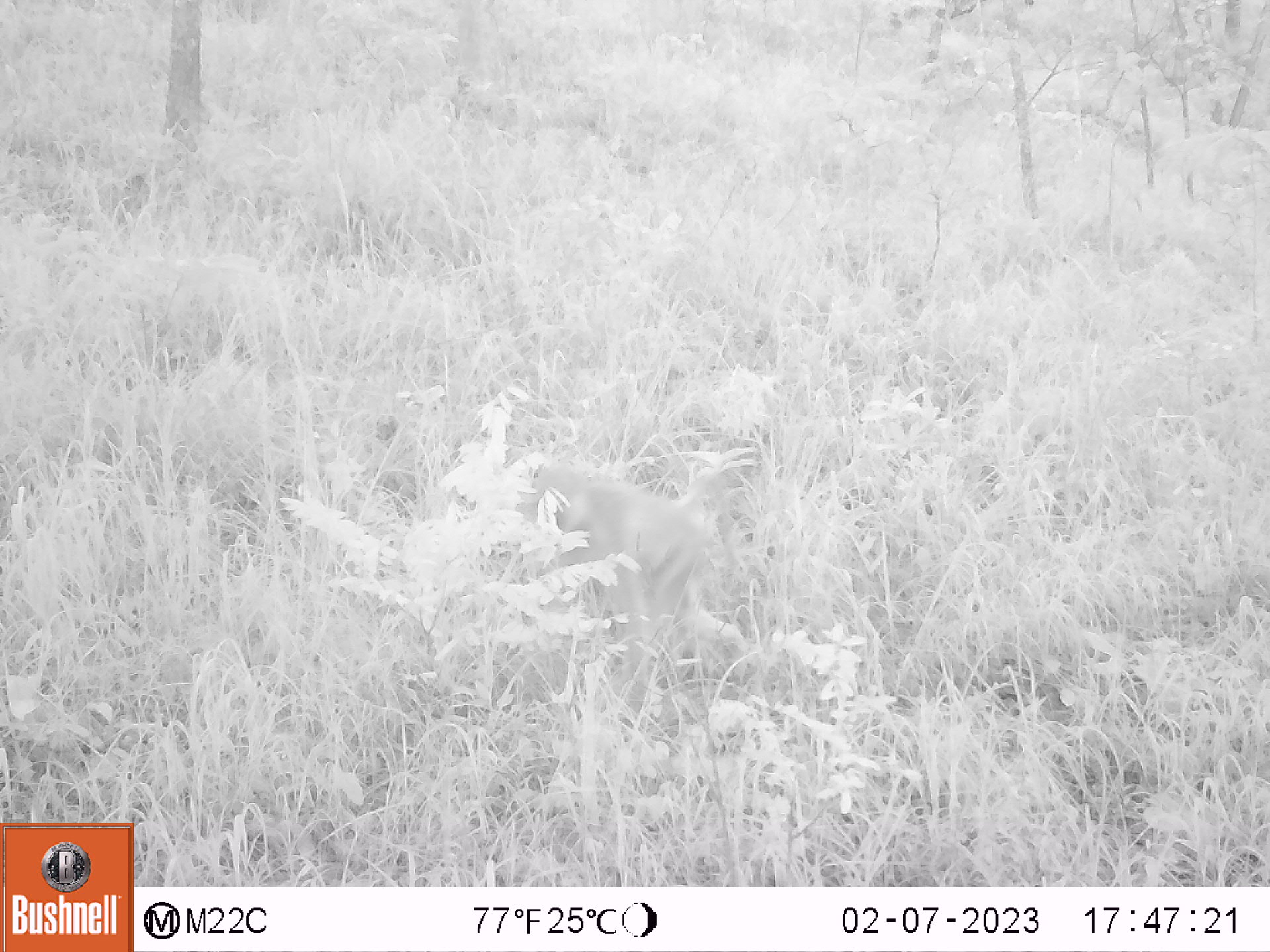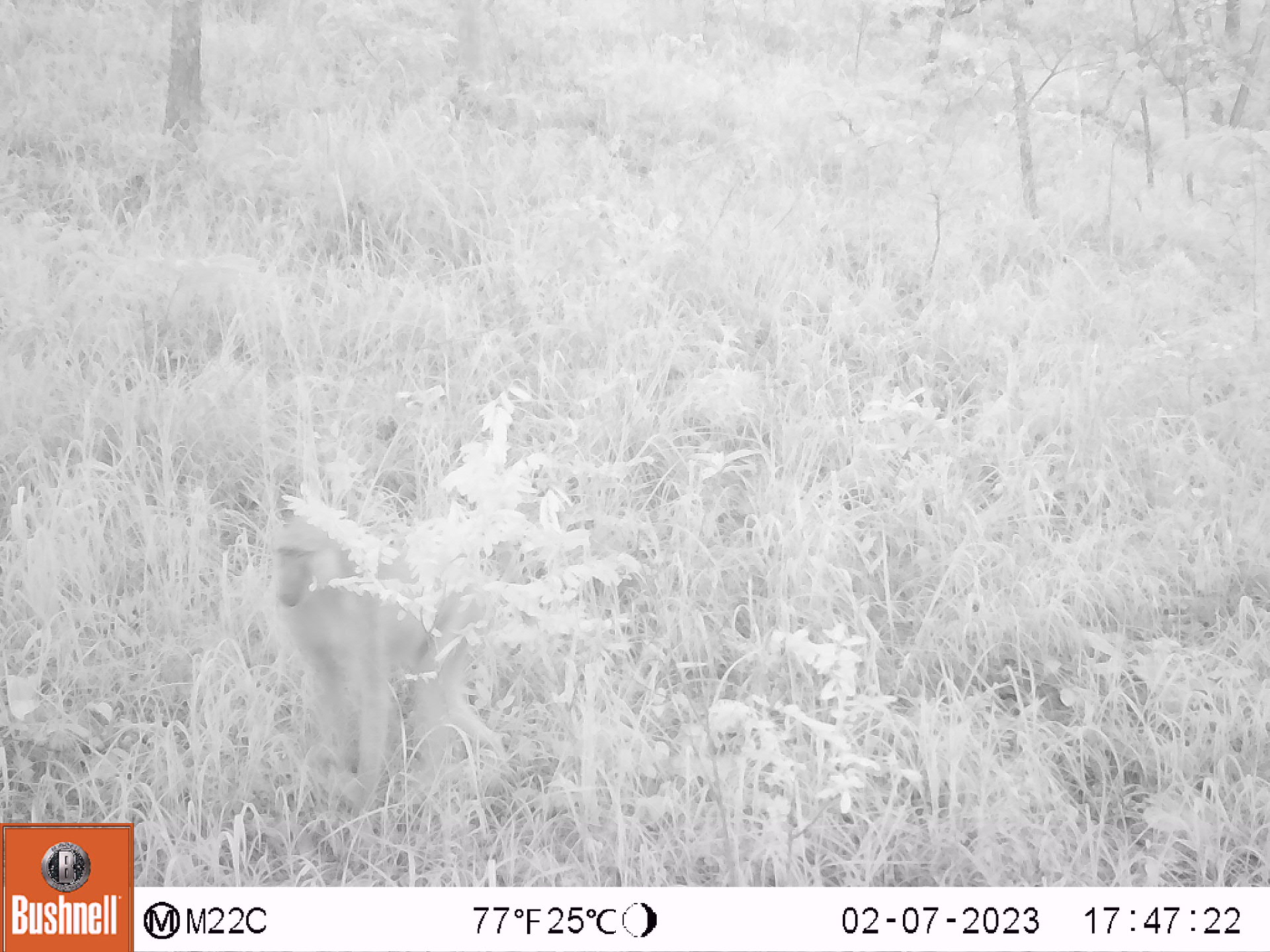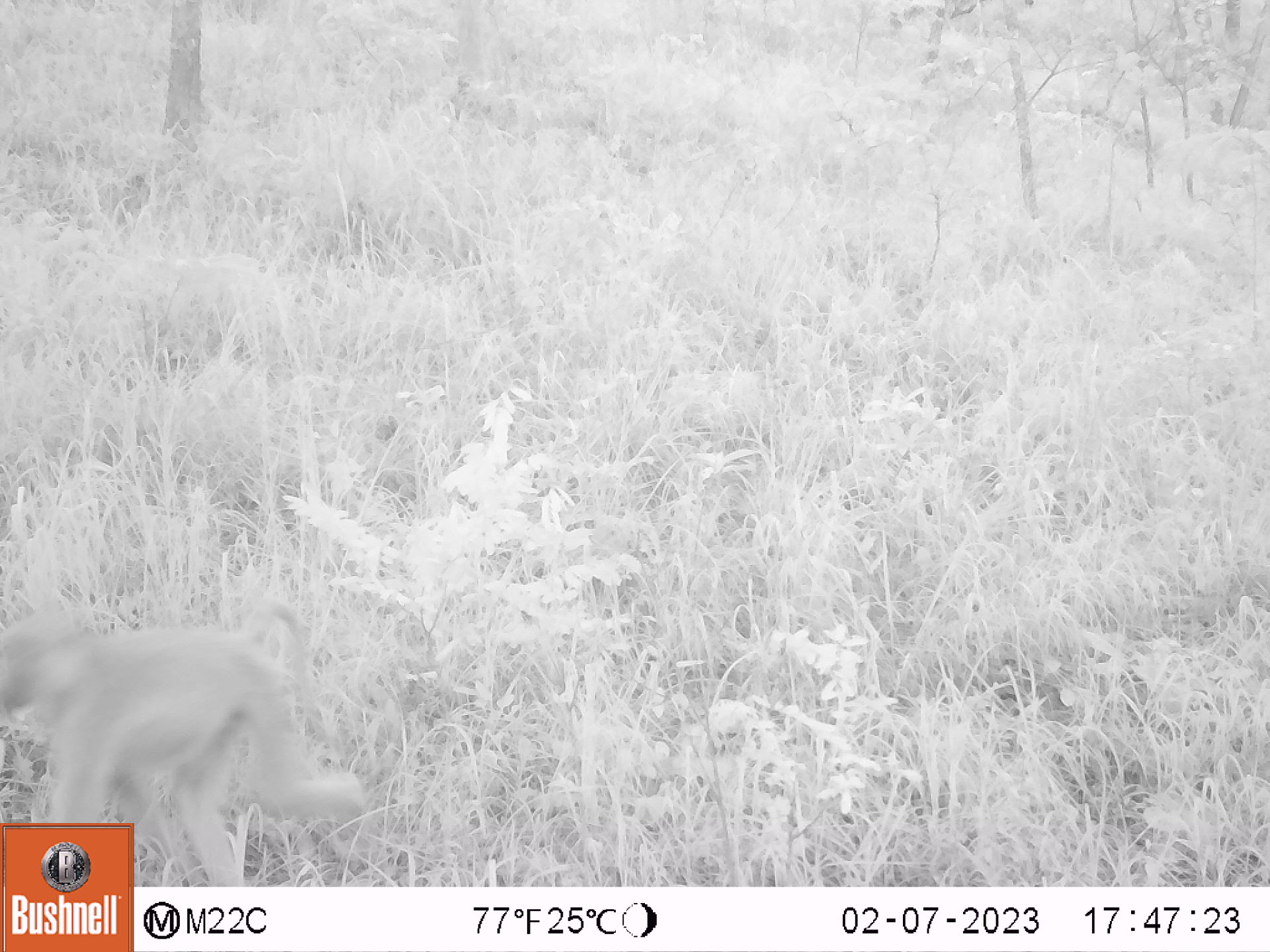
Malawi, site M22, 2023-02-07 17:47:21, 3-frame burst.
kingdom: Animalia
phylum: Chordata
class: Mammalia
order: Primates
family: Cercopithecidae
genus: Papio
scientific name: Papio cynocephalus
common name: yellow baboon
Yellow baboon (Papio cynocephalus), count 1.